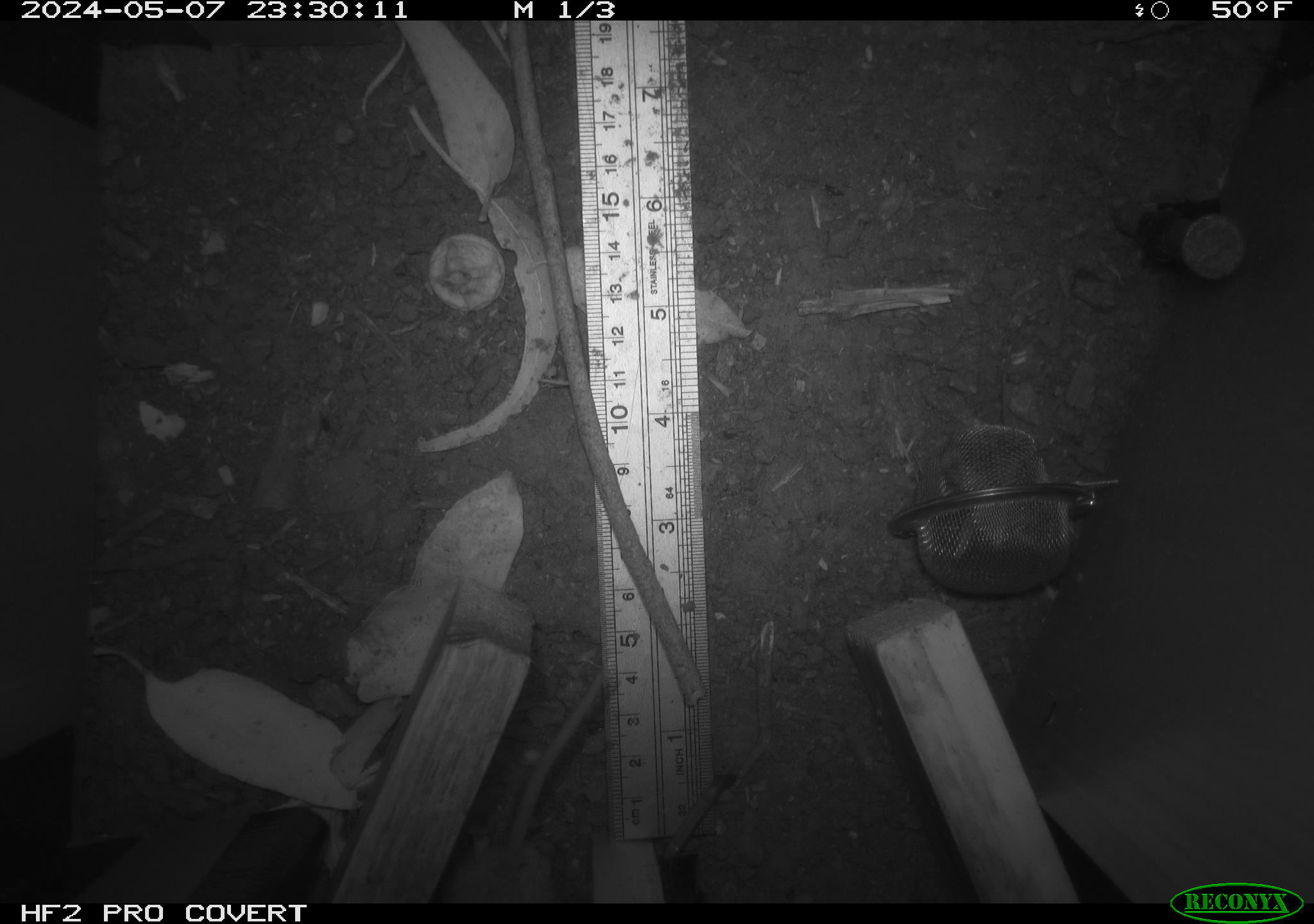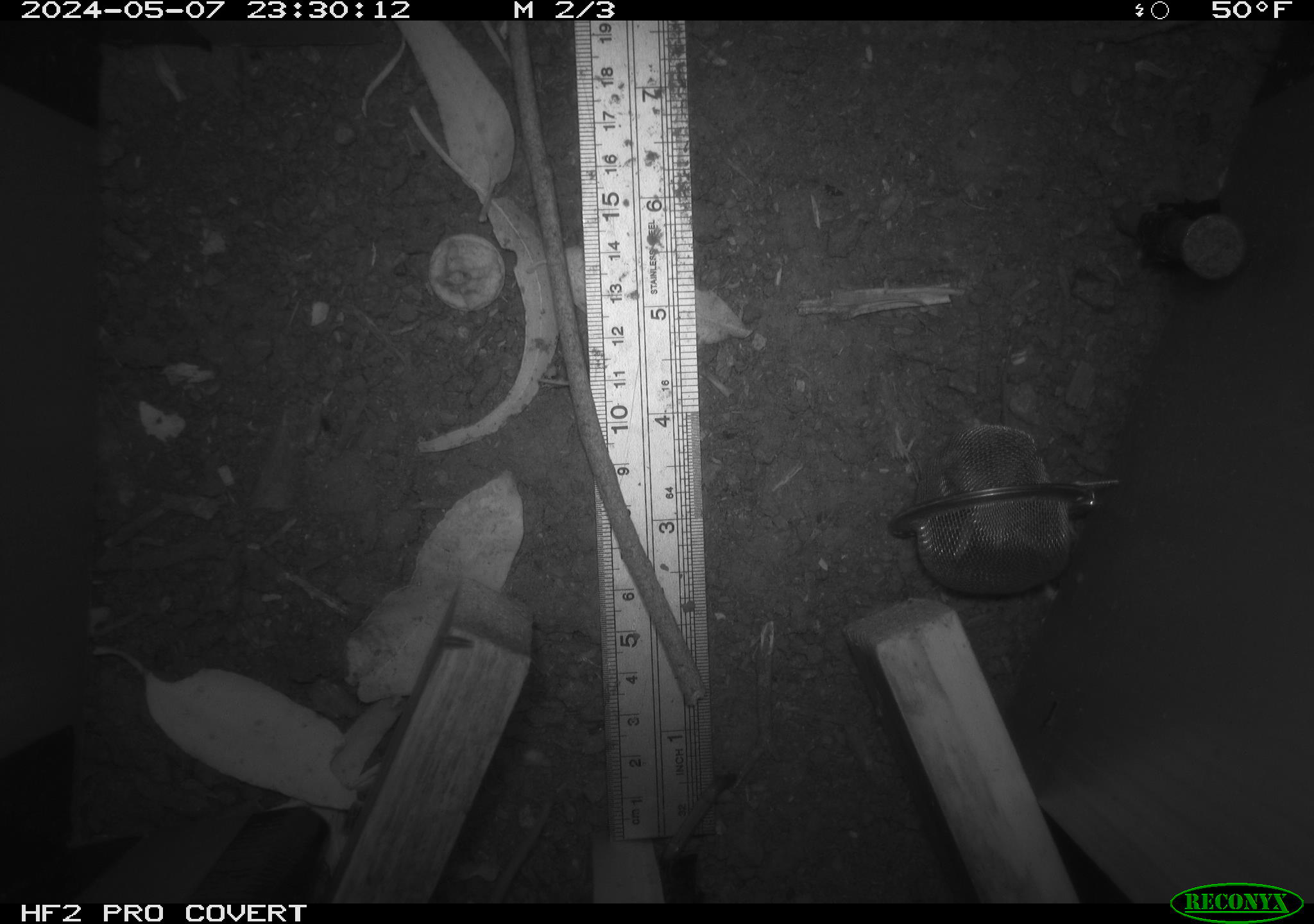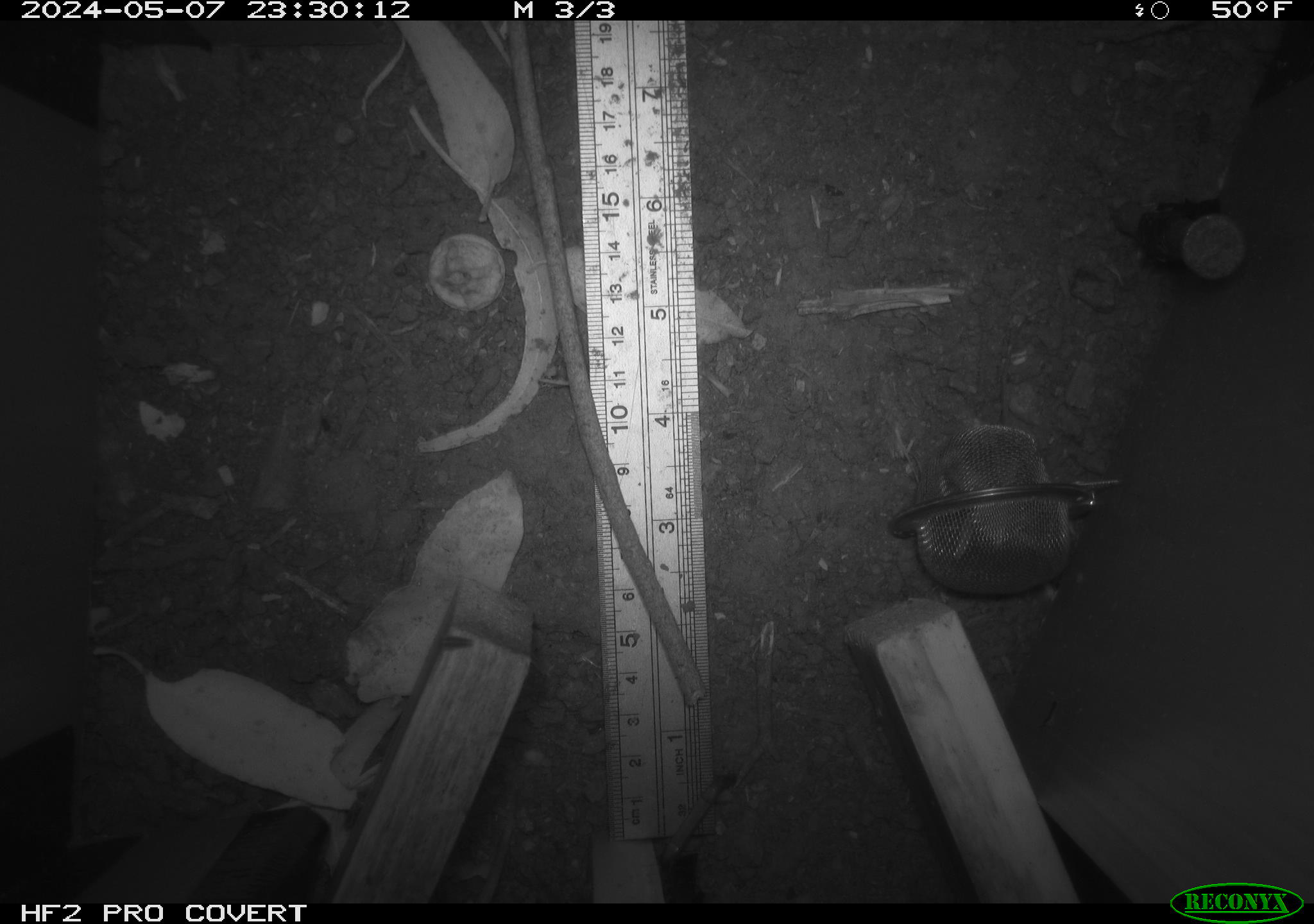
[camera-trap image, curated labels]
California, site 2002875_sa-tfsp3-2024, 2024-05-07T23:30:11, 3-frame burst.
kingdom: Animalia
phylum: Chordata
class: Mammalia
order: Rodentia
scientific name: Rodentia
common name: rodent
Rodent (Rodentia).